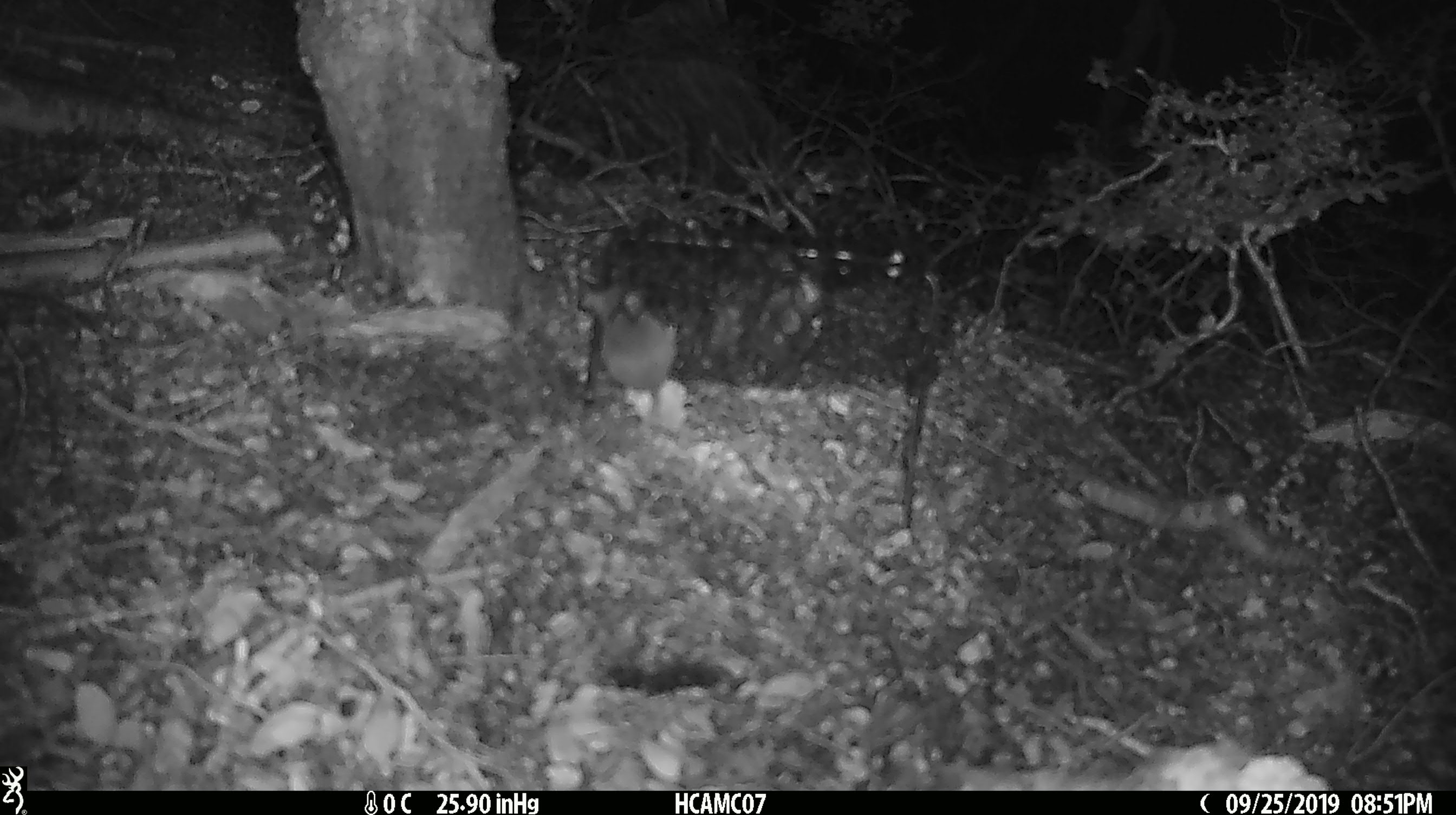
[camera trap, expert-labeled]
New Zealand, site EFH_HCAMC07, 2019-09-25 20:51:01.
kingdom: Animalia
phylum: Chordata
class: Mammalia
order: Rodentia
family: Muridae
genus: Mus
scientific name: Mus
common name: mouse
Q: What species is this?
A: Mouse (Mus).